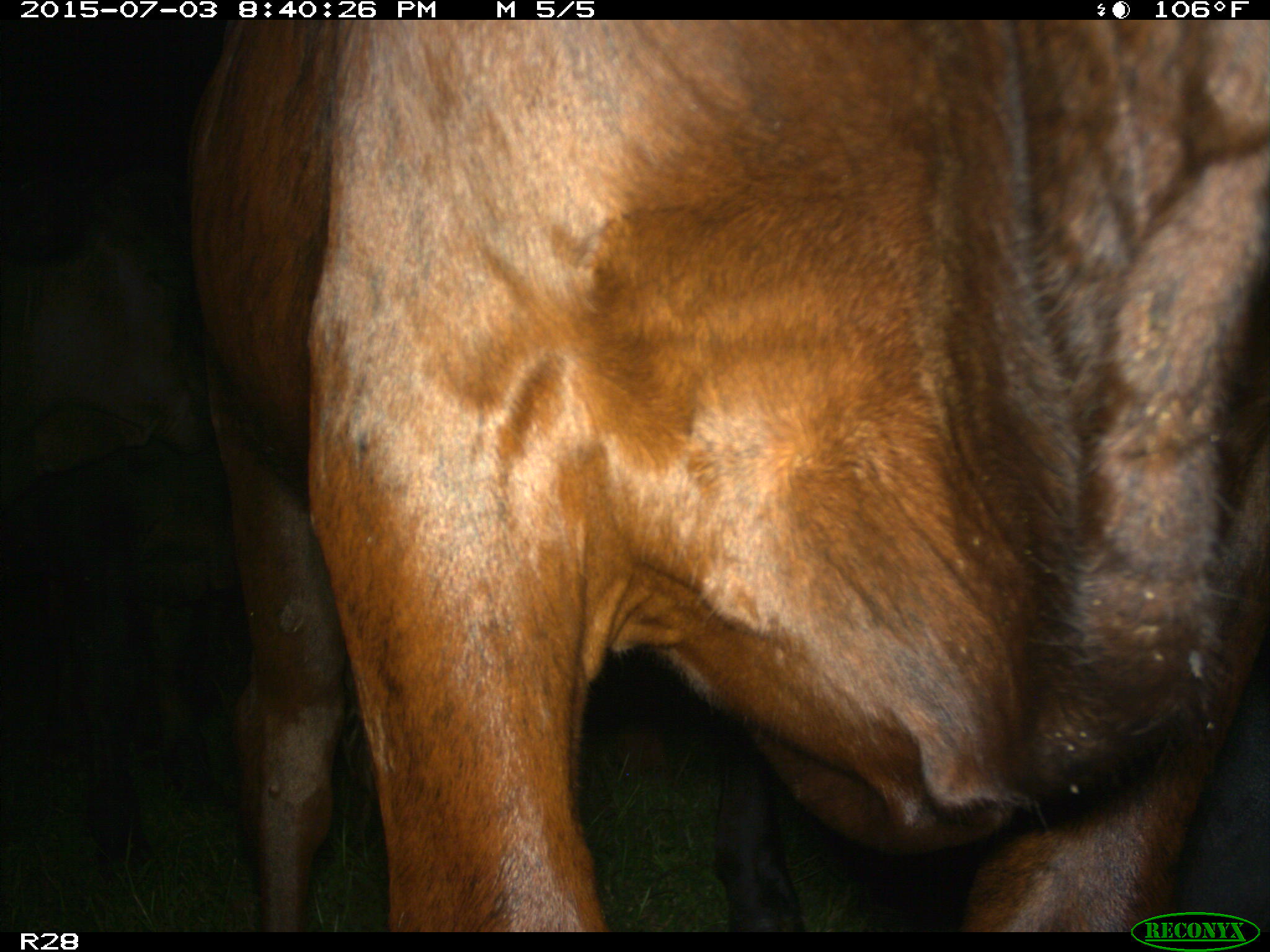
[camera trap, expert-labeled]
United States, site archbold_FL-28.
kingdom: Animalia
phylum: Chordata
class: Mammalia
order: Artiodactyla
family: Bovidae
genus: Bos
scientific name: Bos taurus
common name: domestic cow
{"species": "Bos taurus (domestic cow)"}